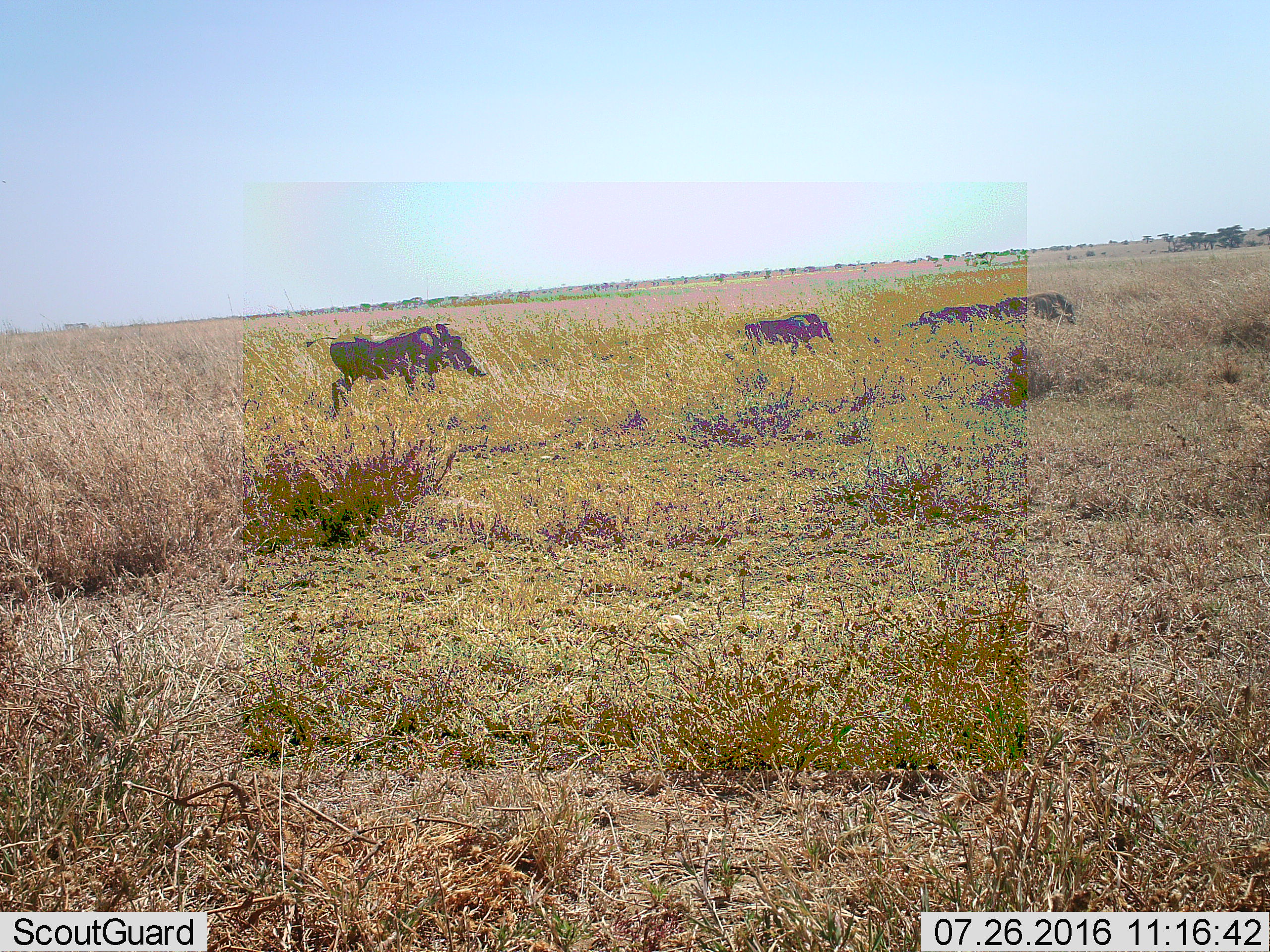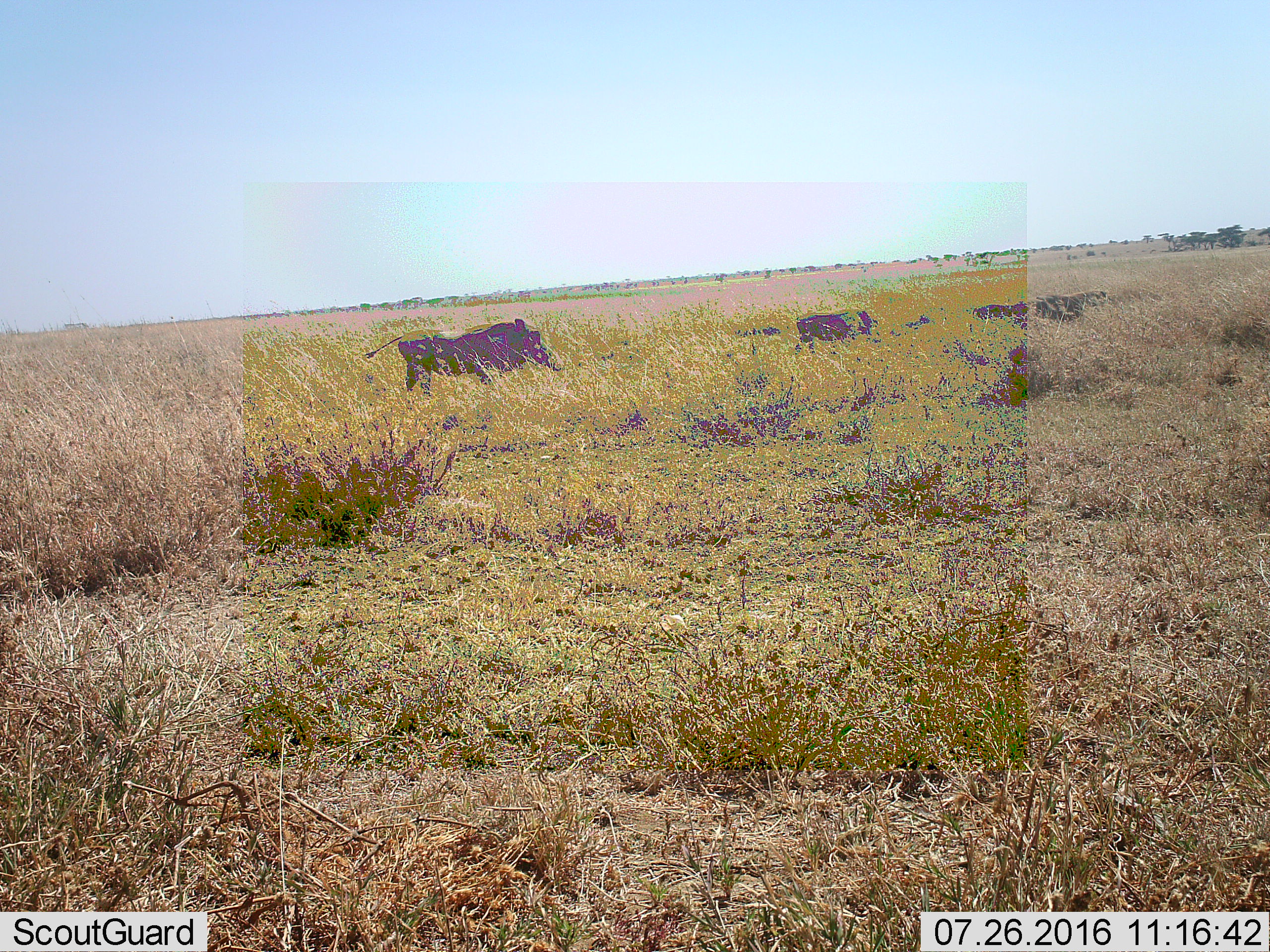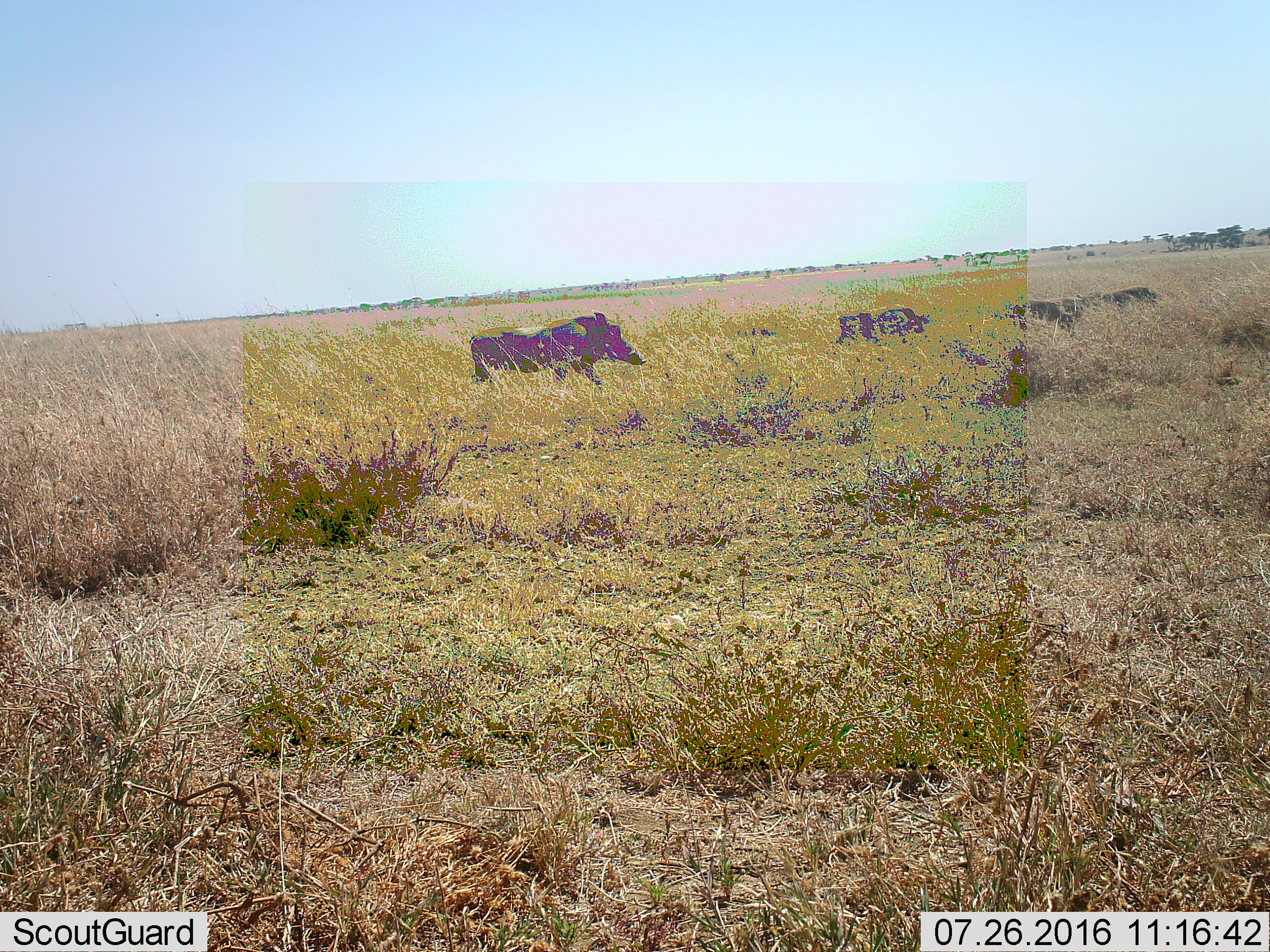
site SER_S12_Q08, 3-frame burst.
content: unidentified animal